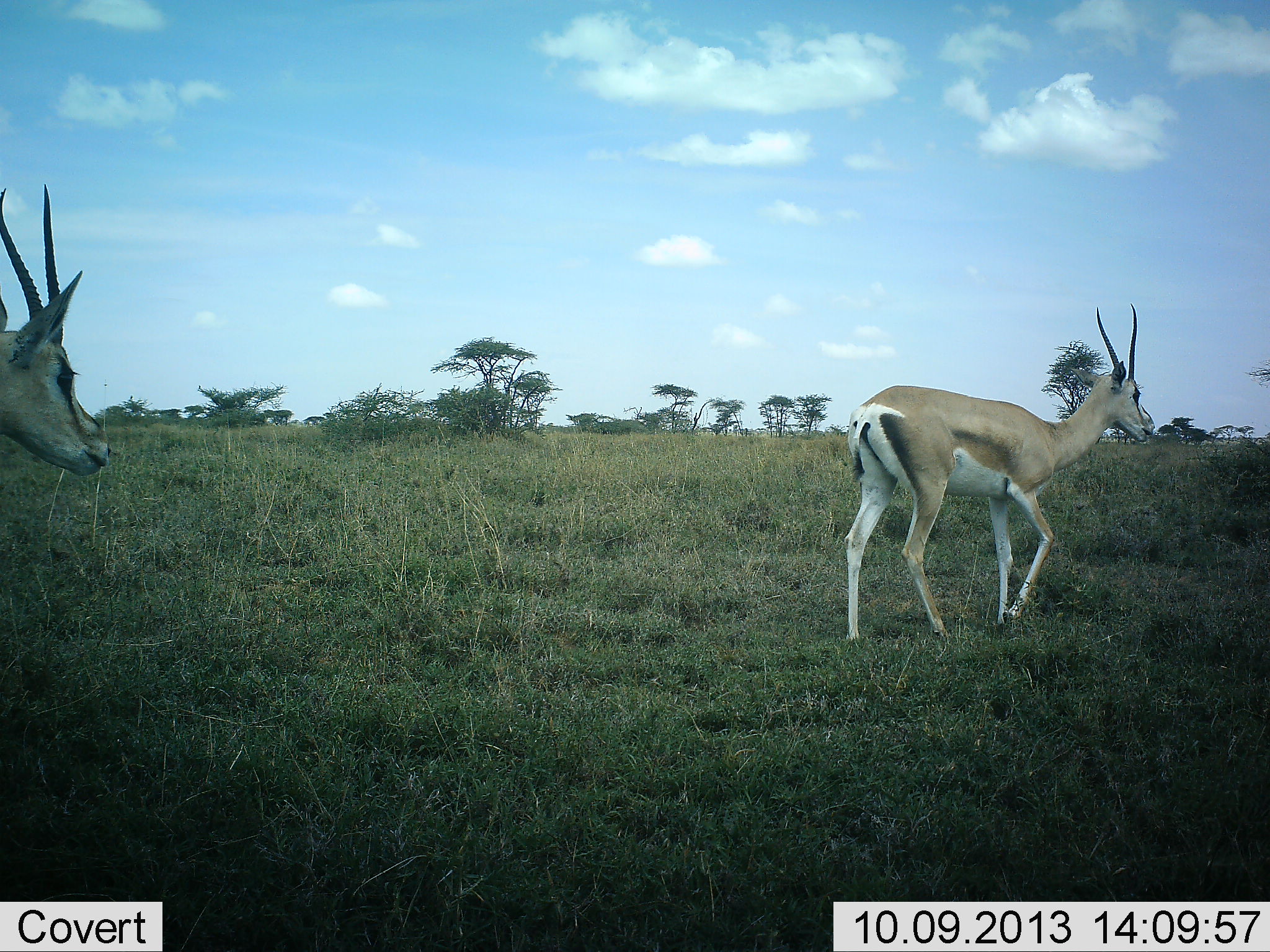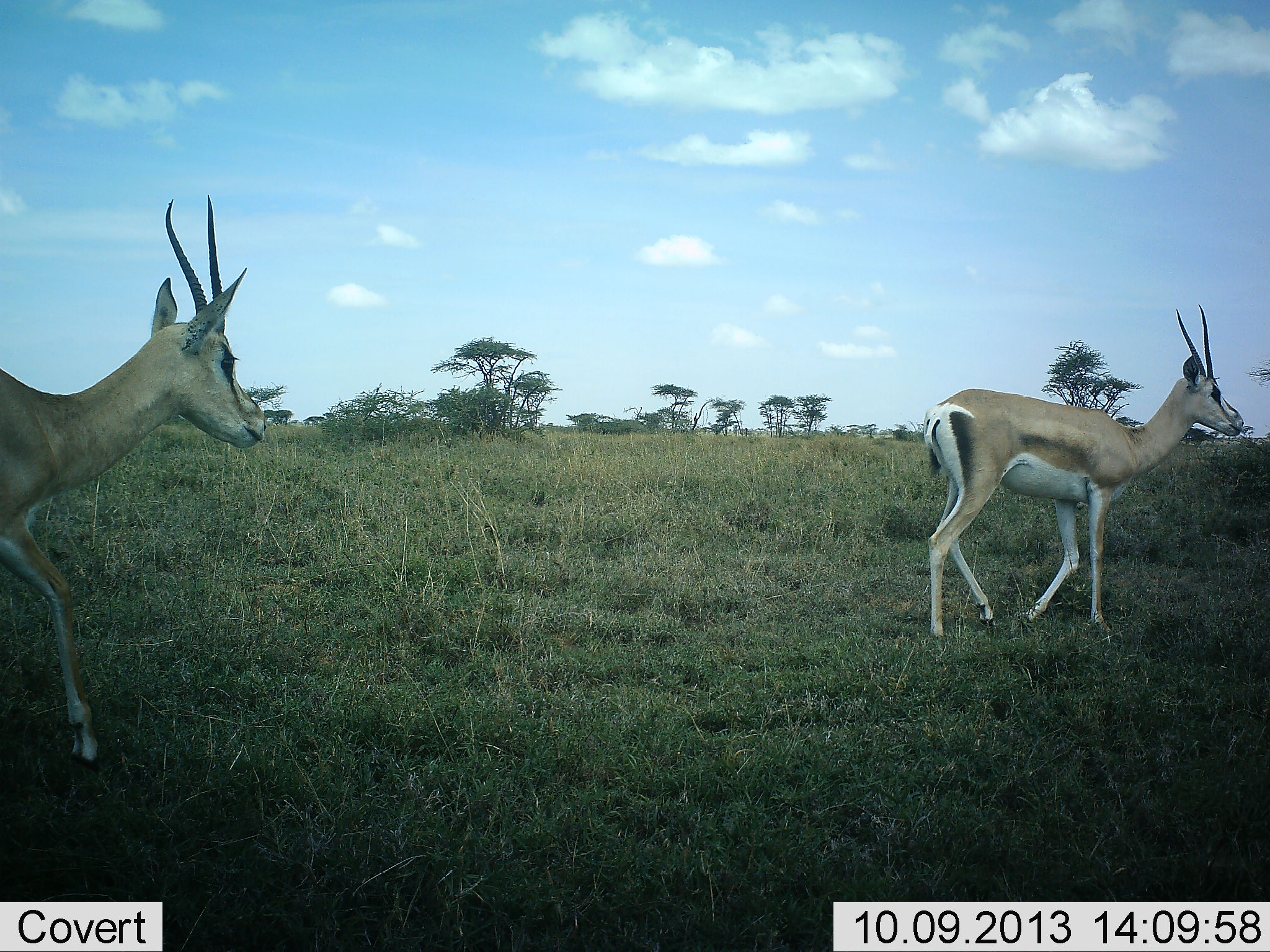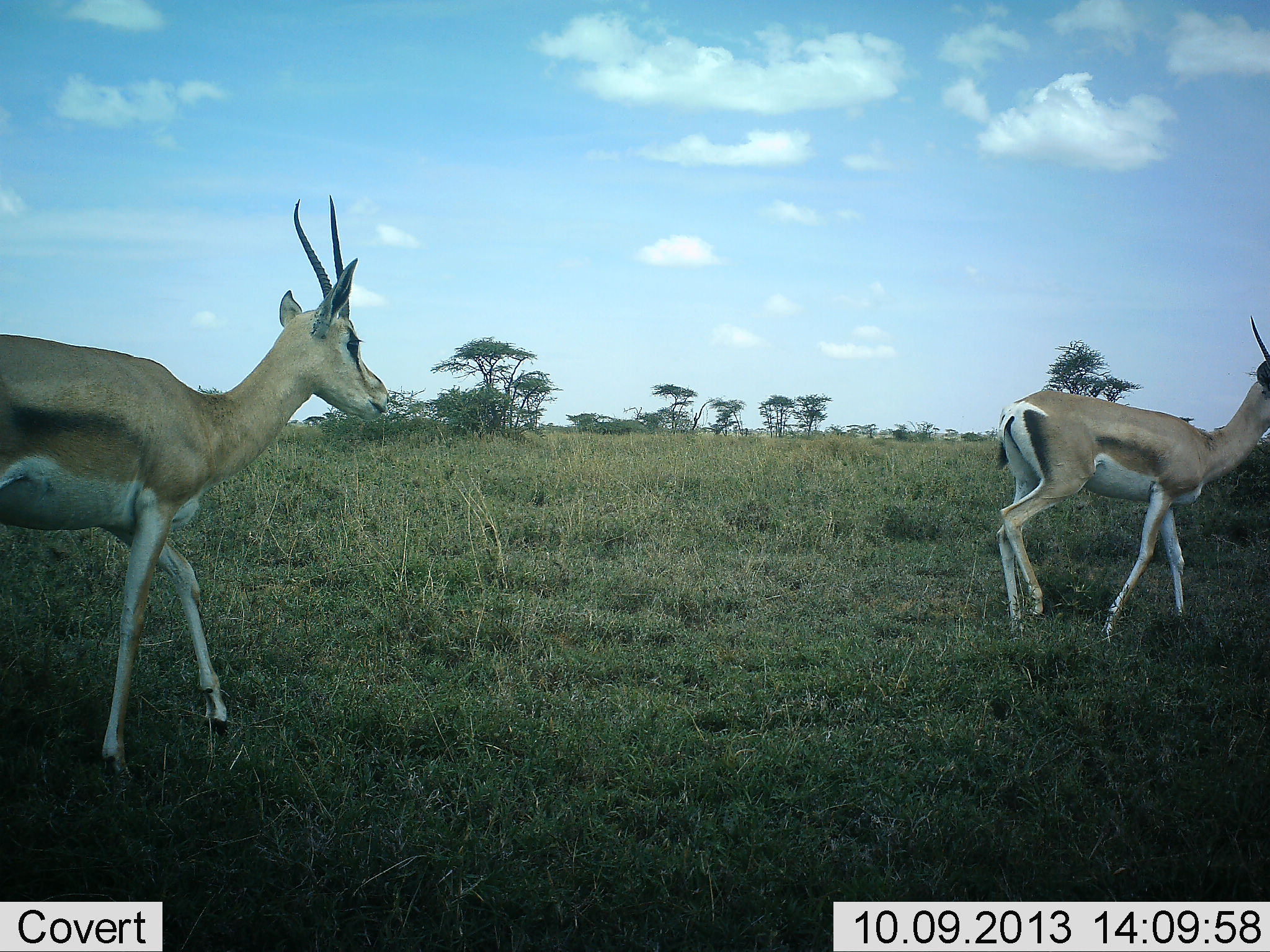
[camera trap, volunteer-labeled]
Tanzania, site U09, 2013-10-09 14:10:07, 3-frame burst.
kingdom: Animalia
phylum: Chordata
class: Mammalia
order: Artiodactyla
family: Bovidae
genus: Nanger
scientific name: Nanger granti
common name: grant's gazelle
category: gazellegrants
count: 2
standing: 6%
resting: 0%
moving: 94%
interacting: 0%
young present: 0%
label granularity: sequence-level